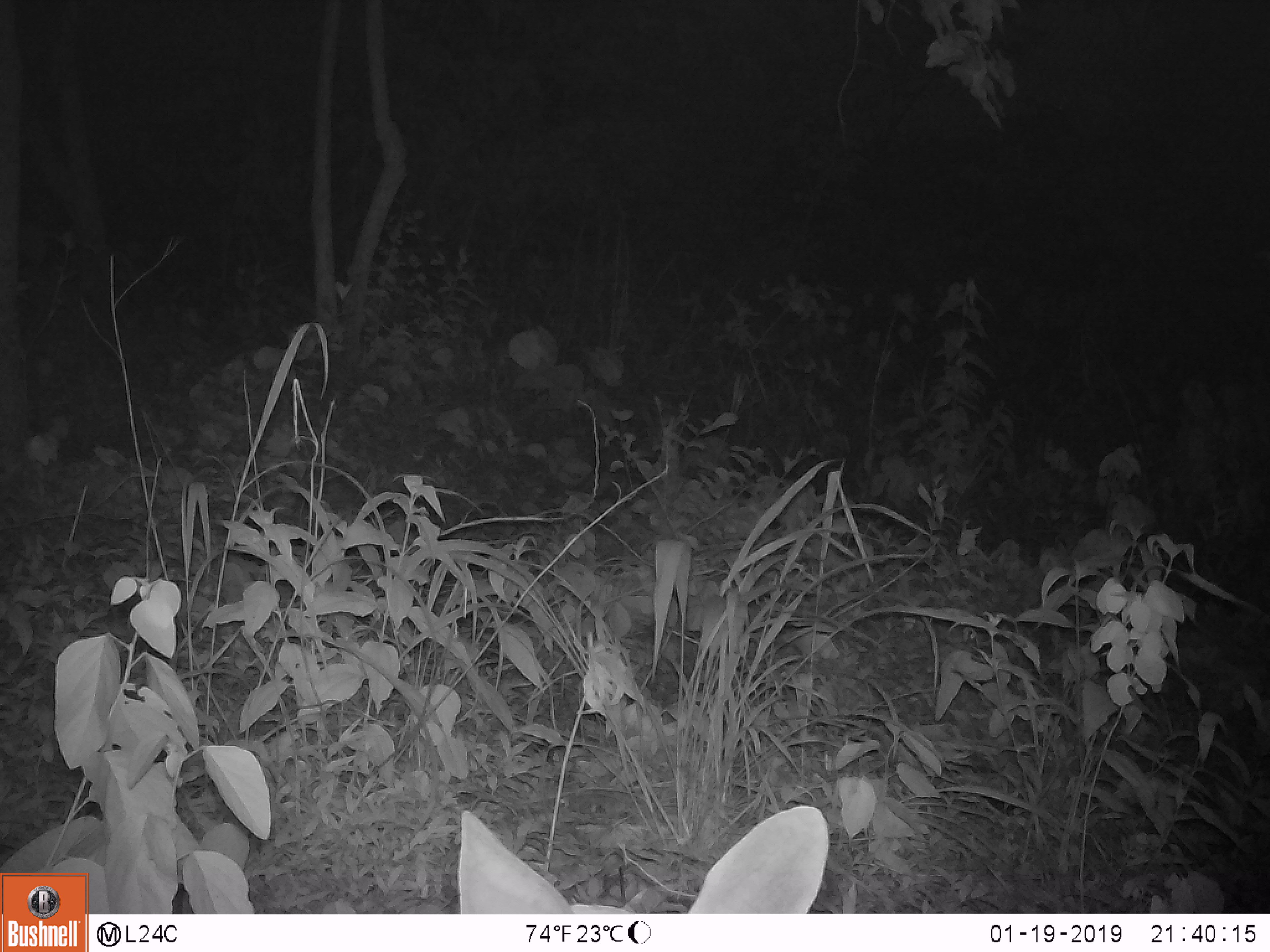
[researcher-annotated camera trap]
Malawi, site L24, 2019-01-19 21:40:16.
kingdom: Animalia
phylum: Chordata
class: Mammalia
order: Artiodactyla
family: Bovidae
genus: Tragelaphus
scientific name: Tragelaphus sylvaticus sylvaticus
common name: cape bushbuck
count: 1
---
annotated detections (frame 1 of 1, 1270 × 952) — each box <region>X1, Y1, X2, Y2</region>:
cape bushbuck: <region>423, 790, 845, 911</region>